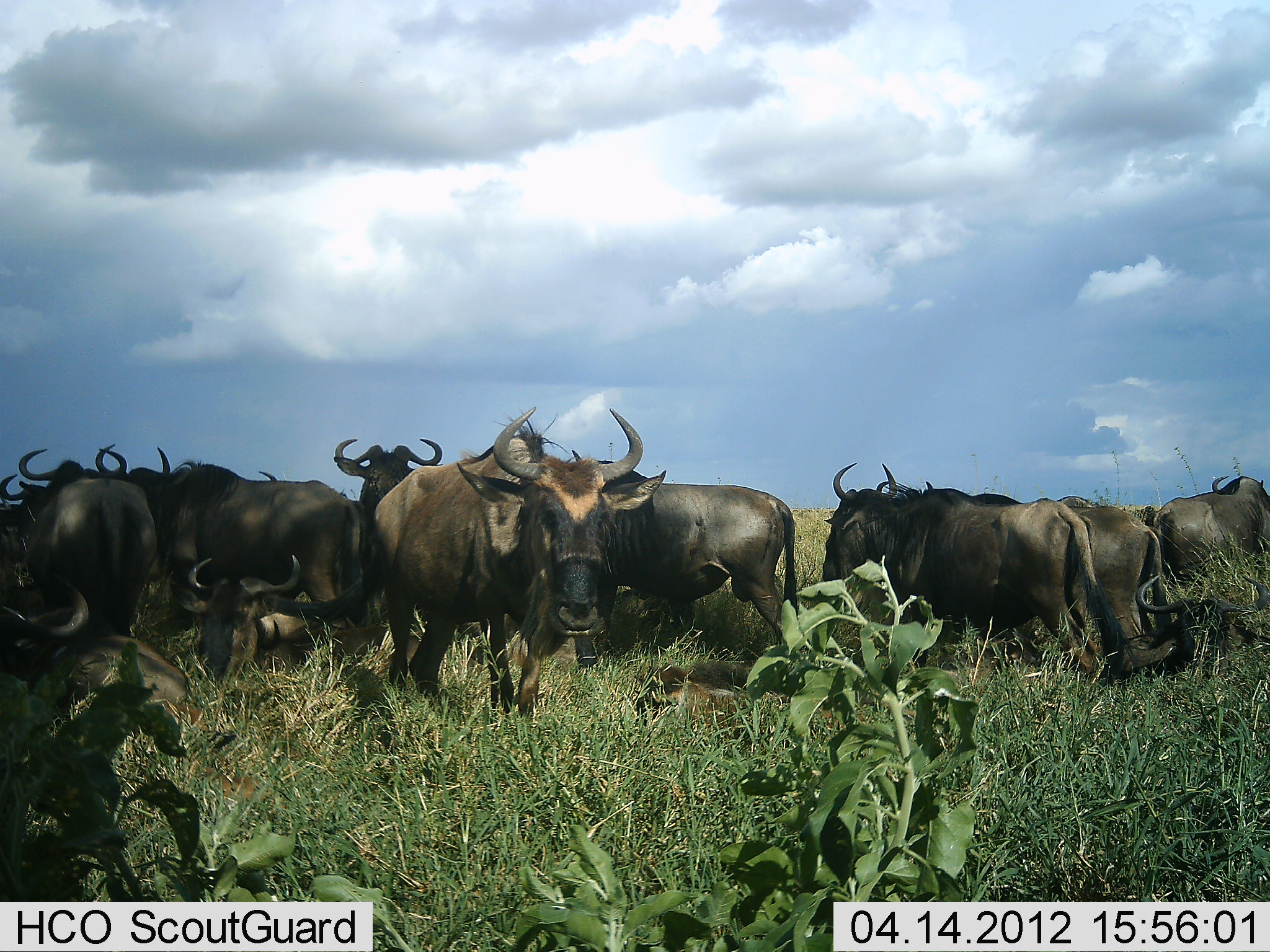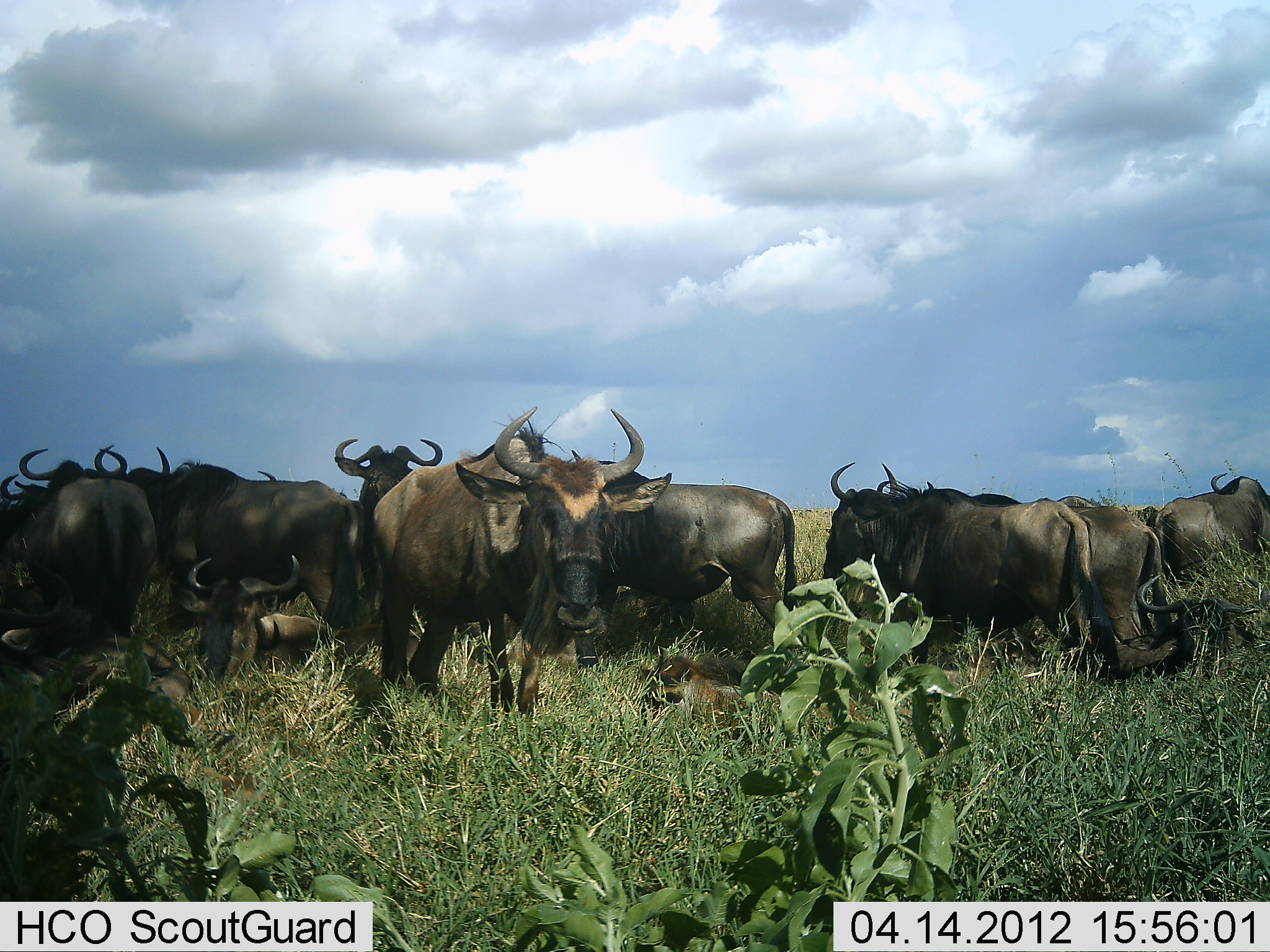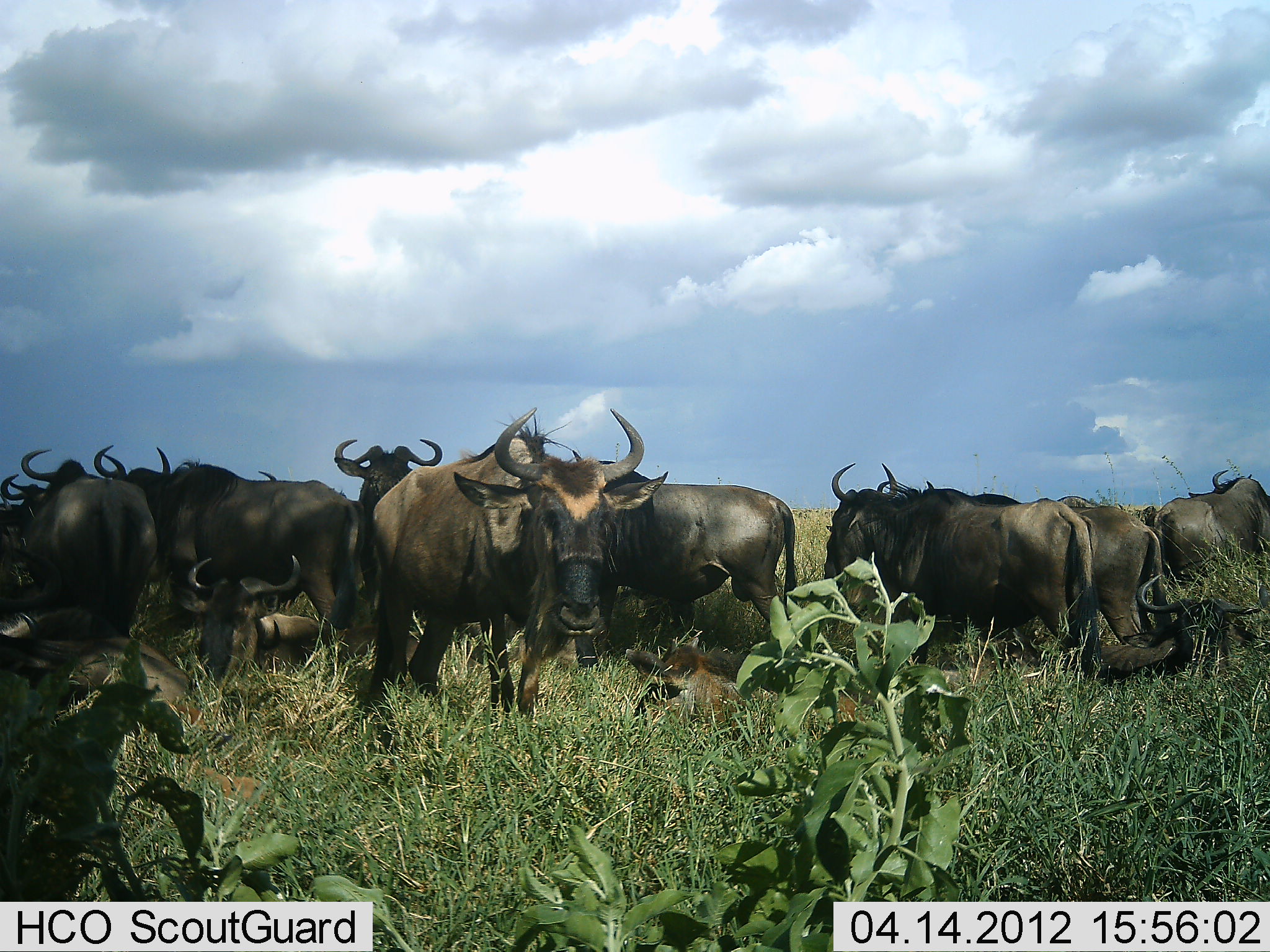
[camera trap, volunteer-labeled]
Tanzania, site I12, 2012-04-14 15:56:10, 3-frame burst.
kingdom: Animalia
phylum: Chordata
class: Mammalia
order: Artiodactyla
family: Bovidae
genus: Connochaetes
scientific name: Connochaetes taurinus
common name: blue wildebeest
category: wildebeest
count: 11-50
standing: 88%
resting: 65%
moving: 12%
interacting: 12%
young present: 41%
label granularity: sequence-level